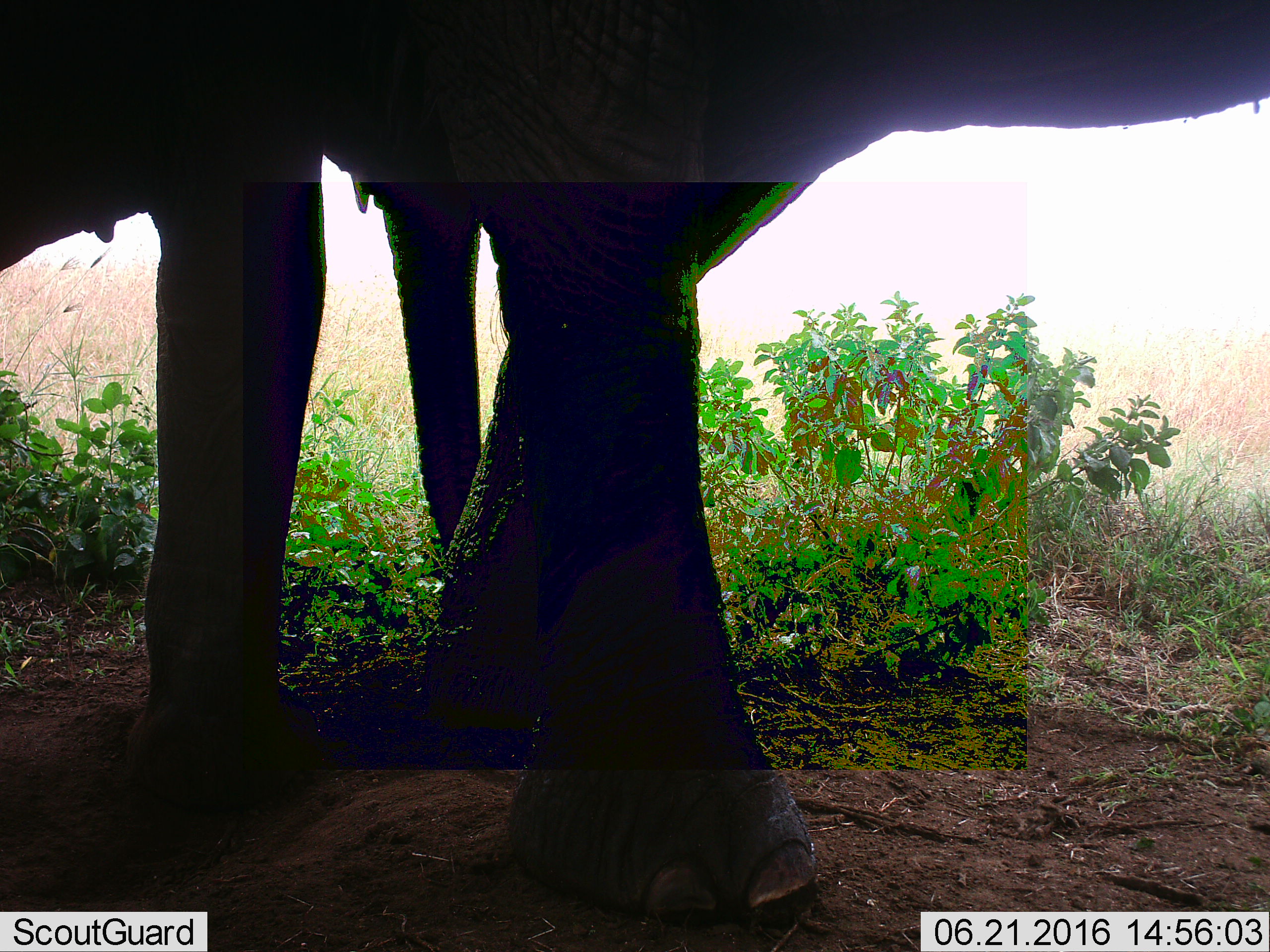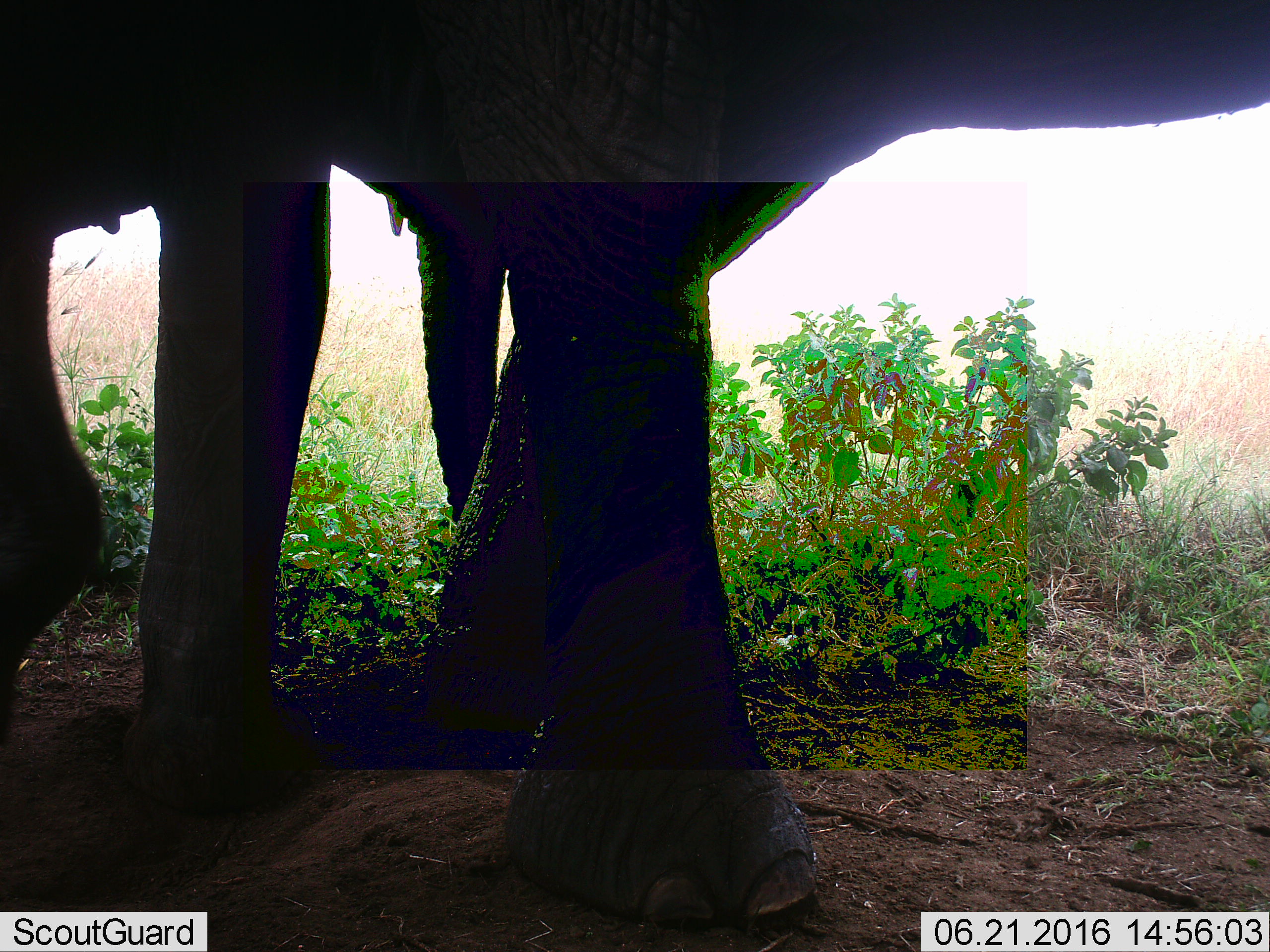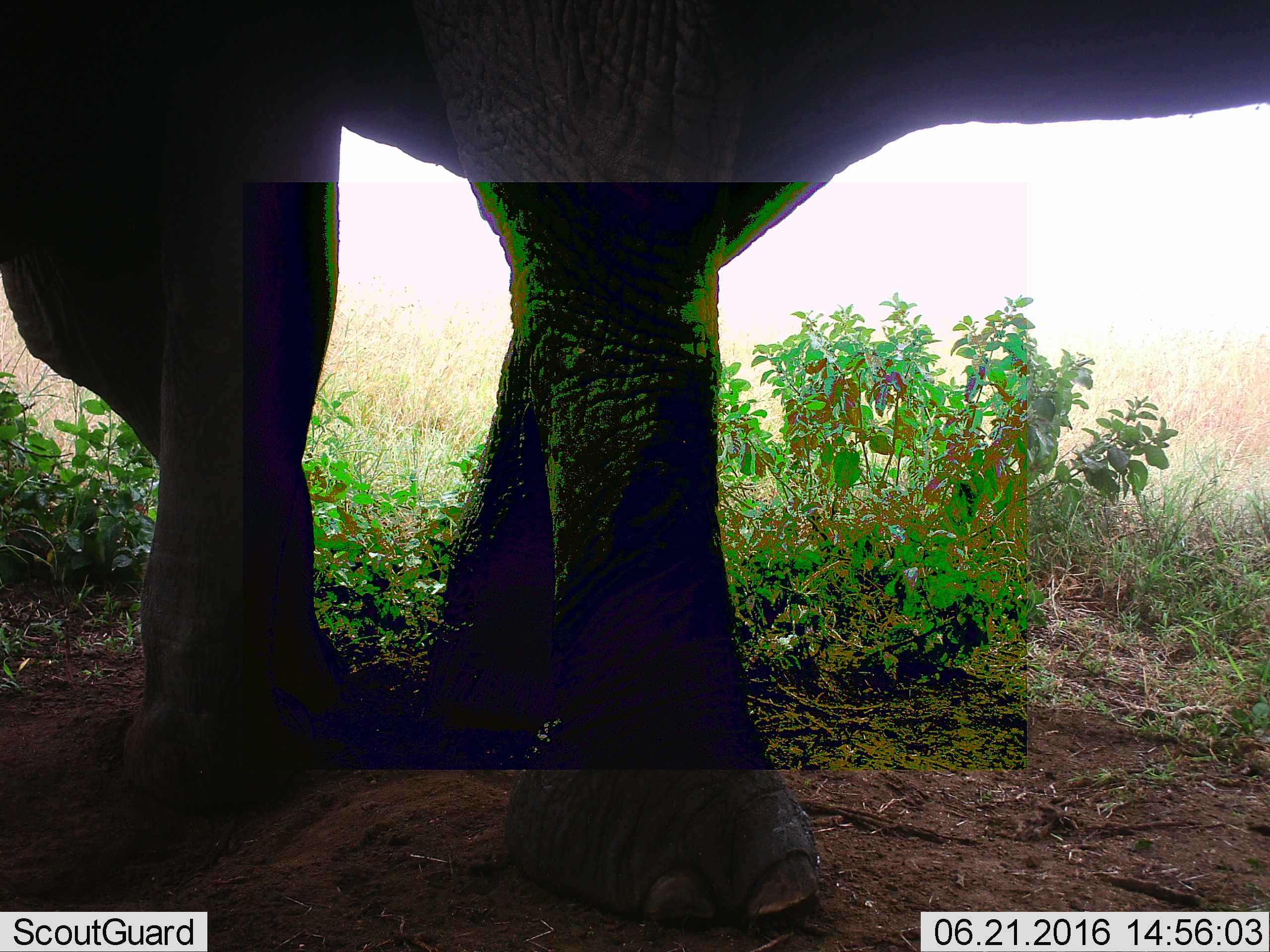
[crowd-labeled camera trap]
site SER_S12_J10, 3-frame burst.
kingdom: Animalia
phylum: Chordata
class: Mammalia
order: Proboscidea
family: Elephantidae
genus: Loxodonta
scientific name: Loxodonta africana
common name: african bush elephant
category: elephant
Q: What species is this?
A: Elephant (african bush elephant) (Loxodonta africana).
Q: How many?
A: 2.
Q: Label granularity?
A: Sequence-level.